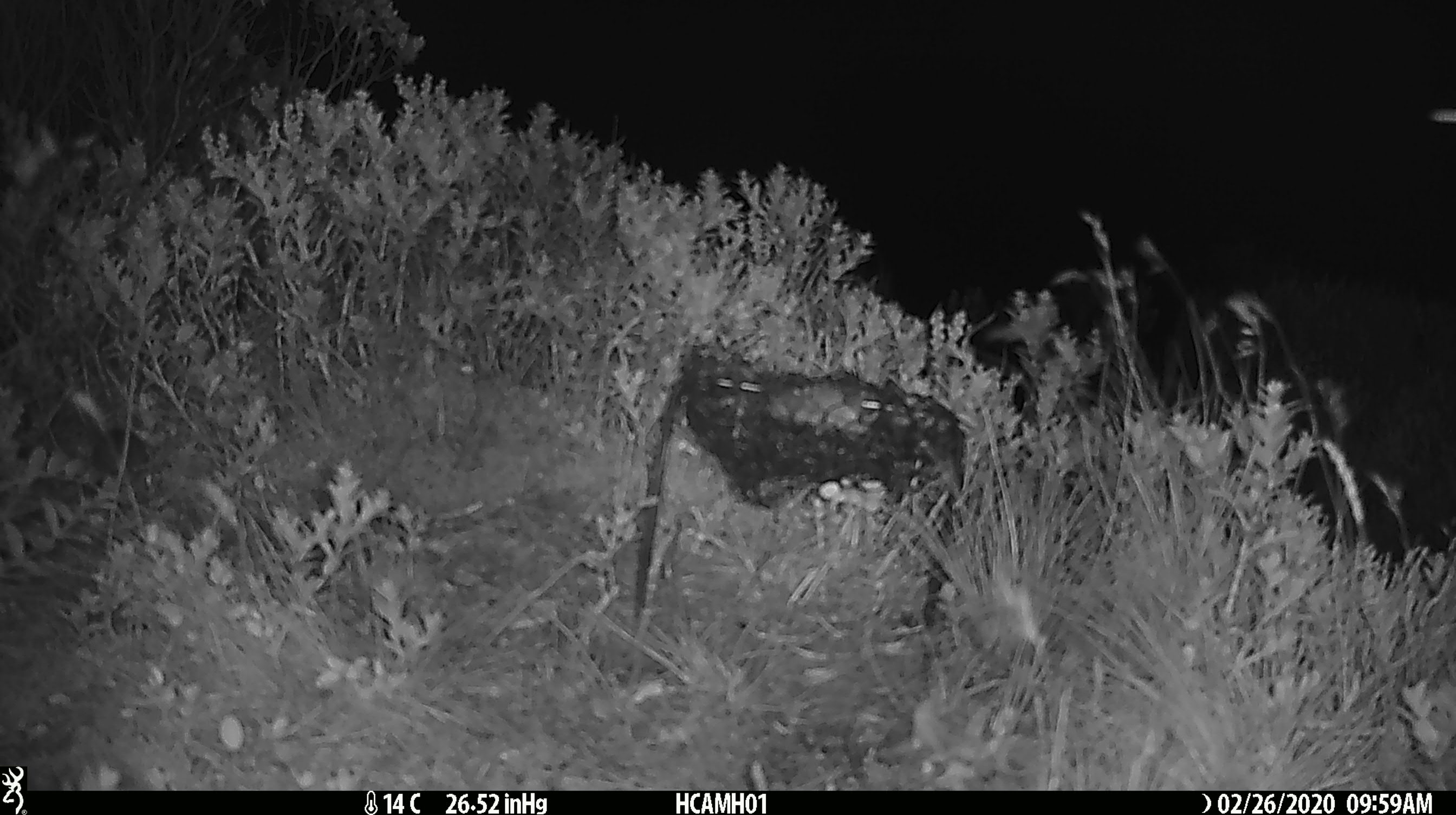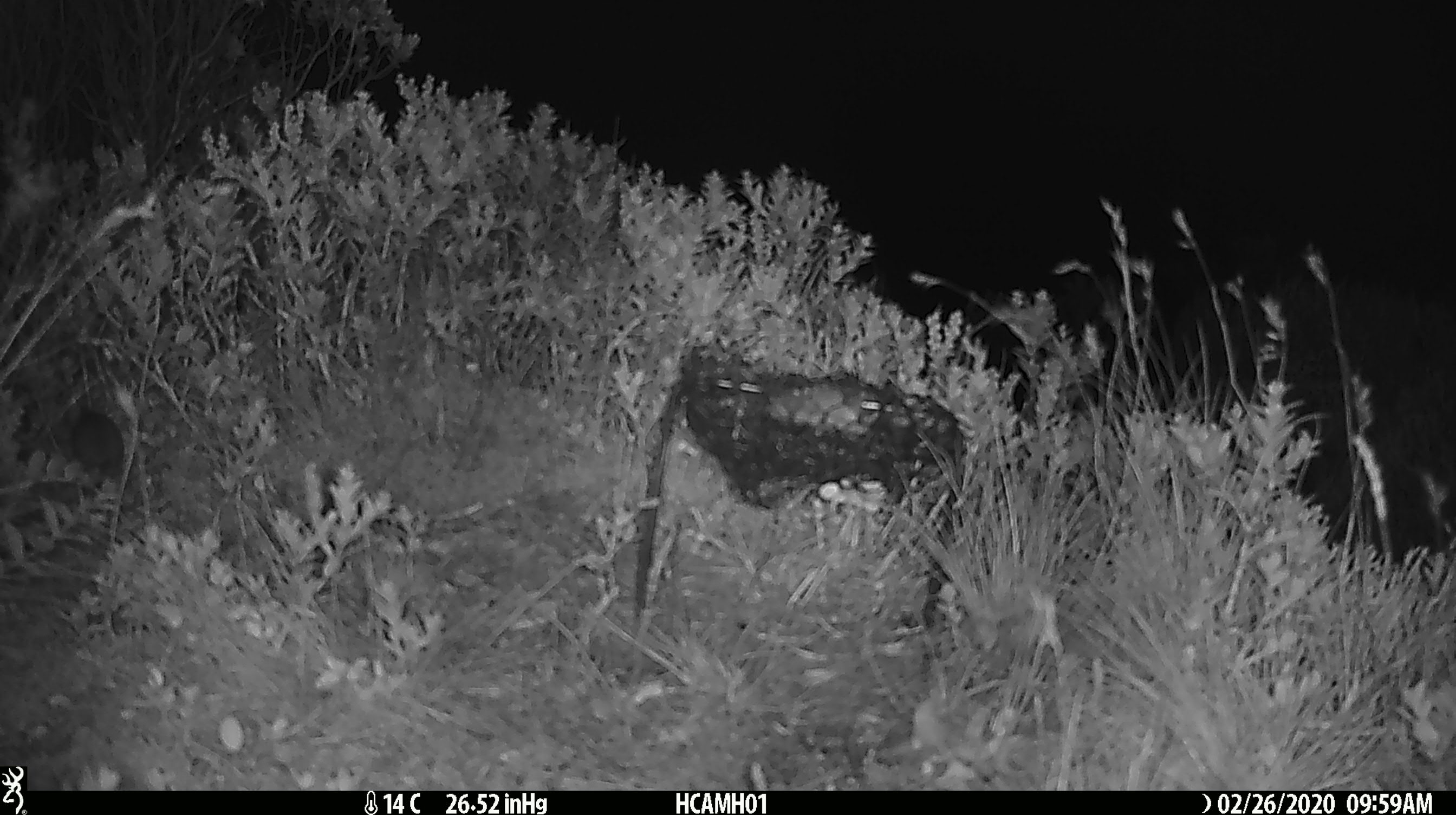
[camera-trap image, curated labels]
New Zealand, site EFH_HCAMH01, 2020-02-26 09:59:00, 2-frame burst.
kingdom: Animalia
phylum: Chordata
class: Mammalia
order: Rodentia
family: Muridae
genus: Mus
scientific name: Mus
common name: mouse